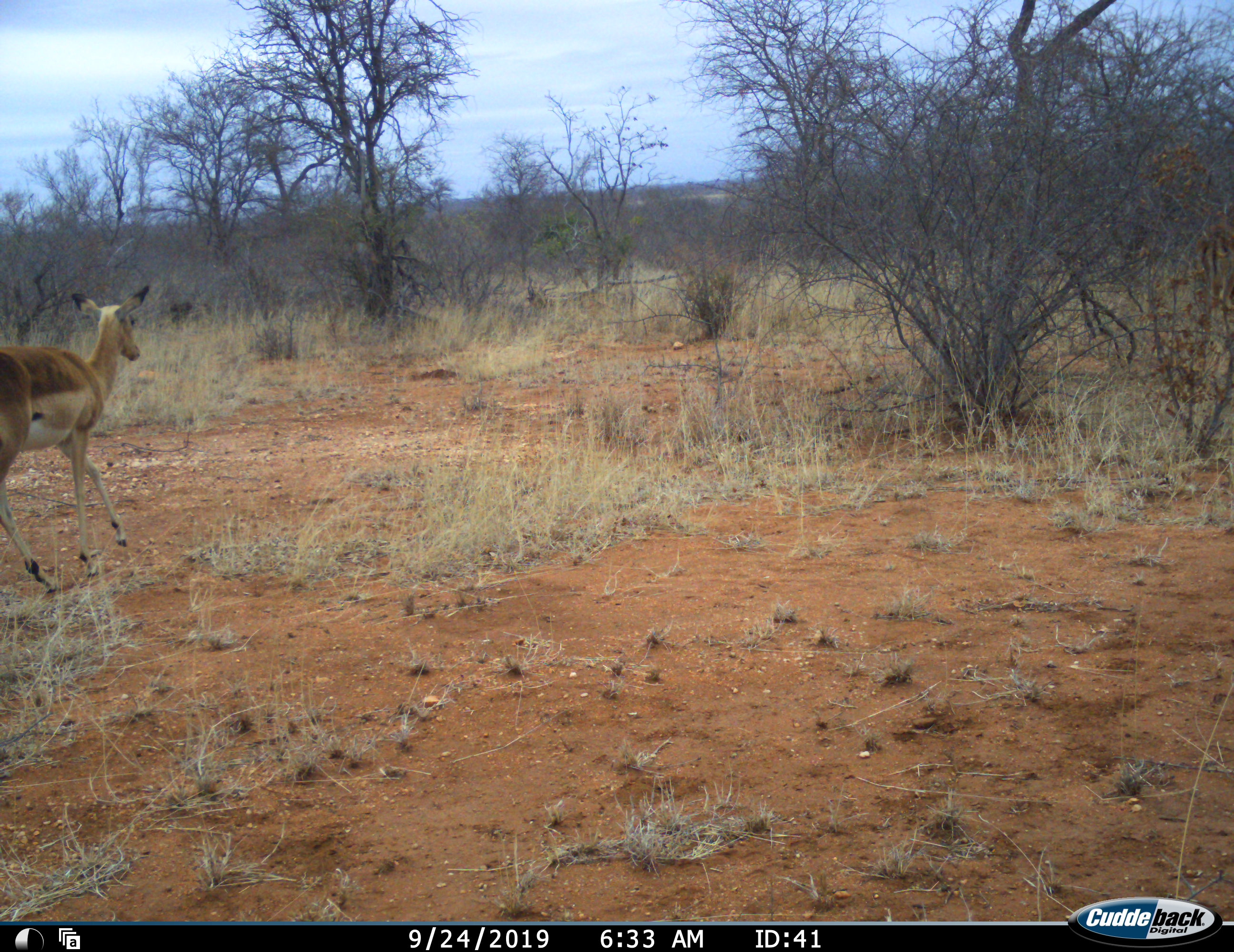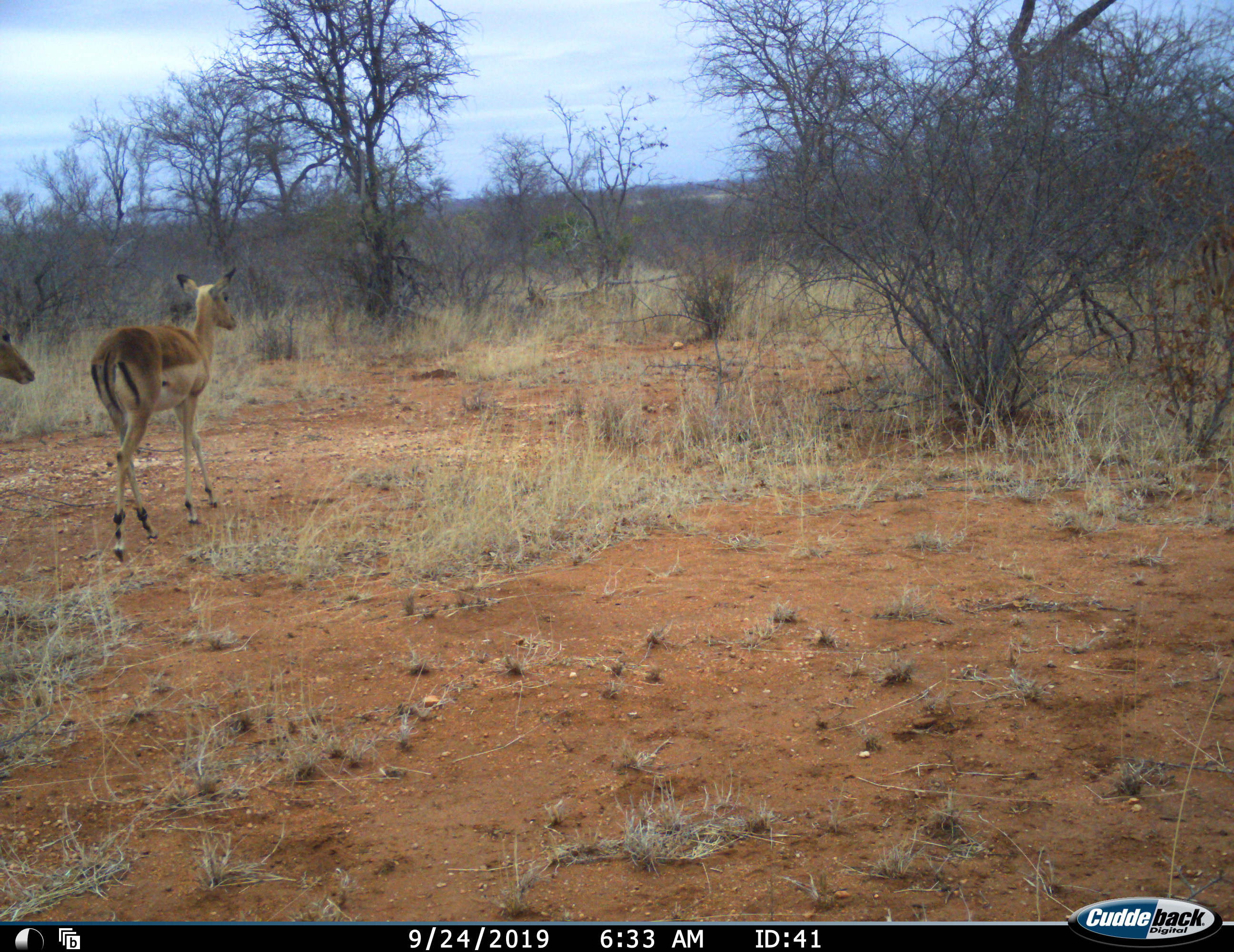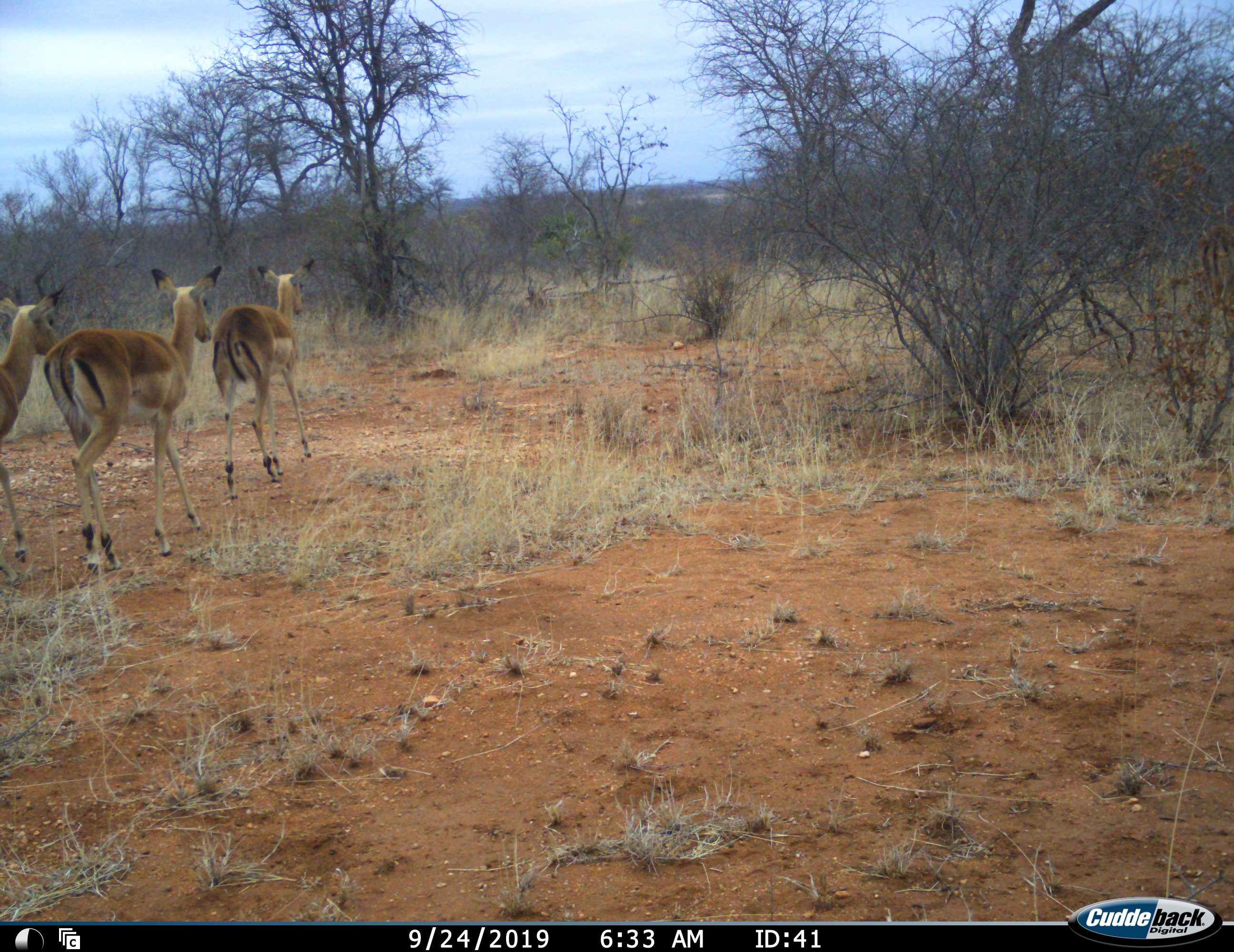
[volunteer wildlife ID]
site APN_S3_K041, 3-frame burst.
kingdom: Animalia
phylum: Chordata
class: Mammalia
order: Artiodactyla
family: Bovidae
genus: Aepyceros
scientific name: Aepyceros melampus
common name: impala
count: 3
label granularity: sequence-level